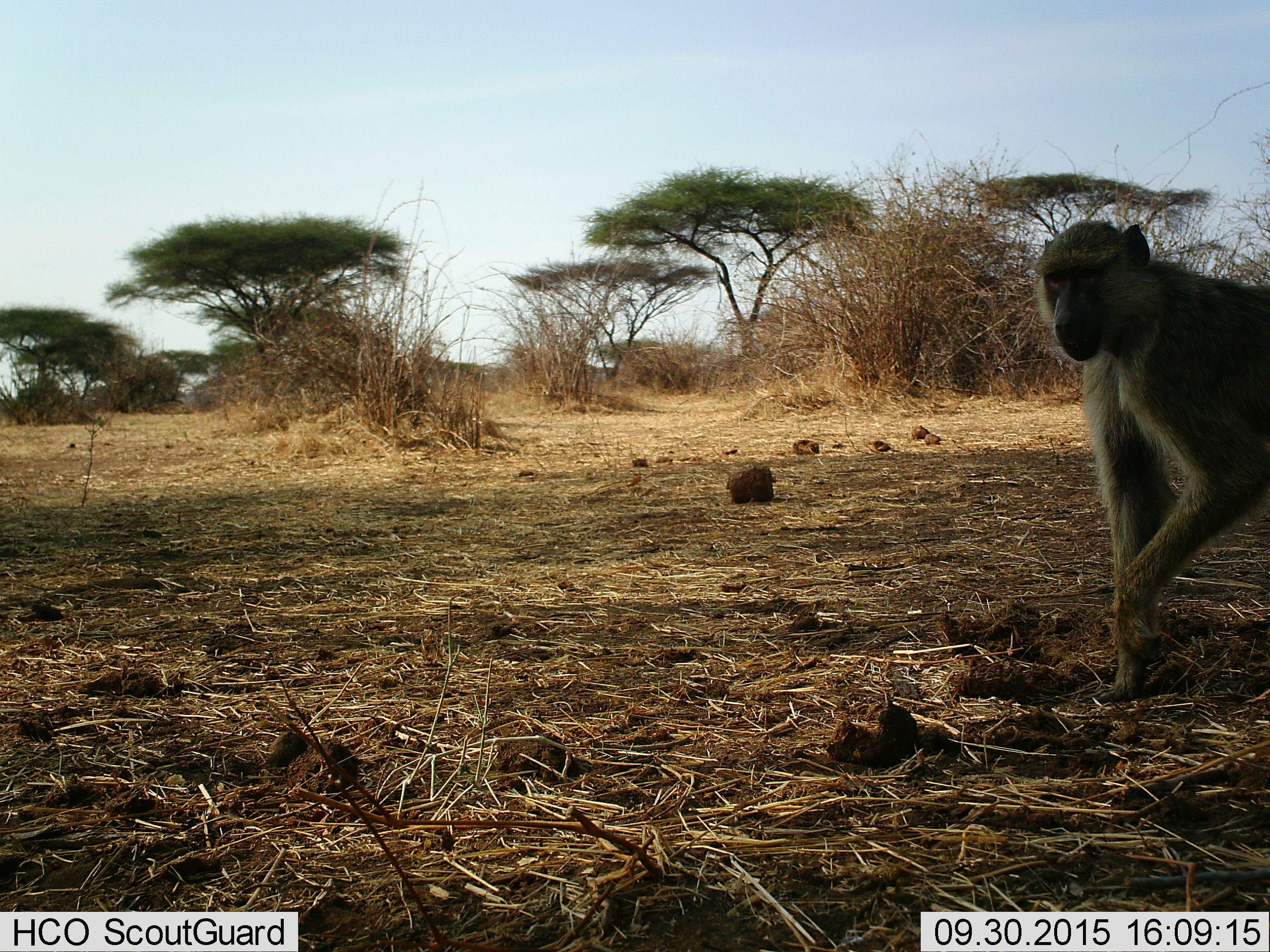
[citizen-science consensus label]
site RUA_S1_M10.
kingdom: Animalia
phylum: Chordata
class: Mammalia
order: Primates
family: Cercopithecidae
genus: Papio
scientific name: Papio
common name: baboon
Baboon (Papio), count 1. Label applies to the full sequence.